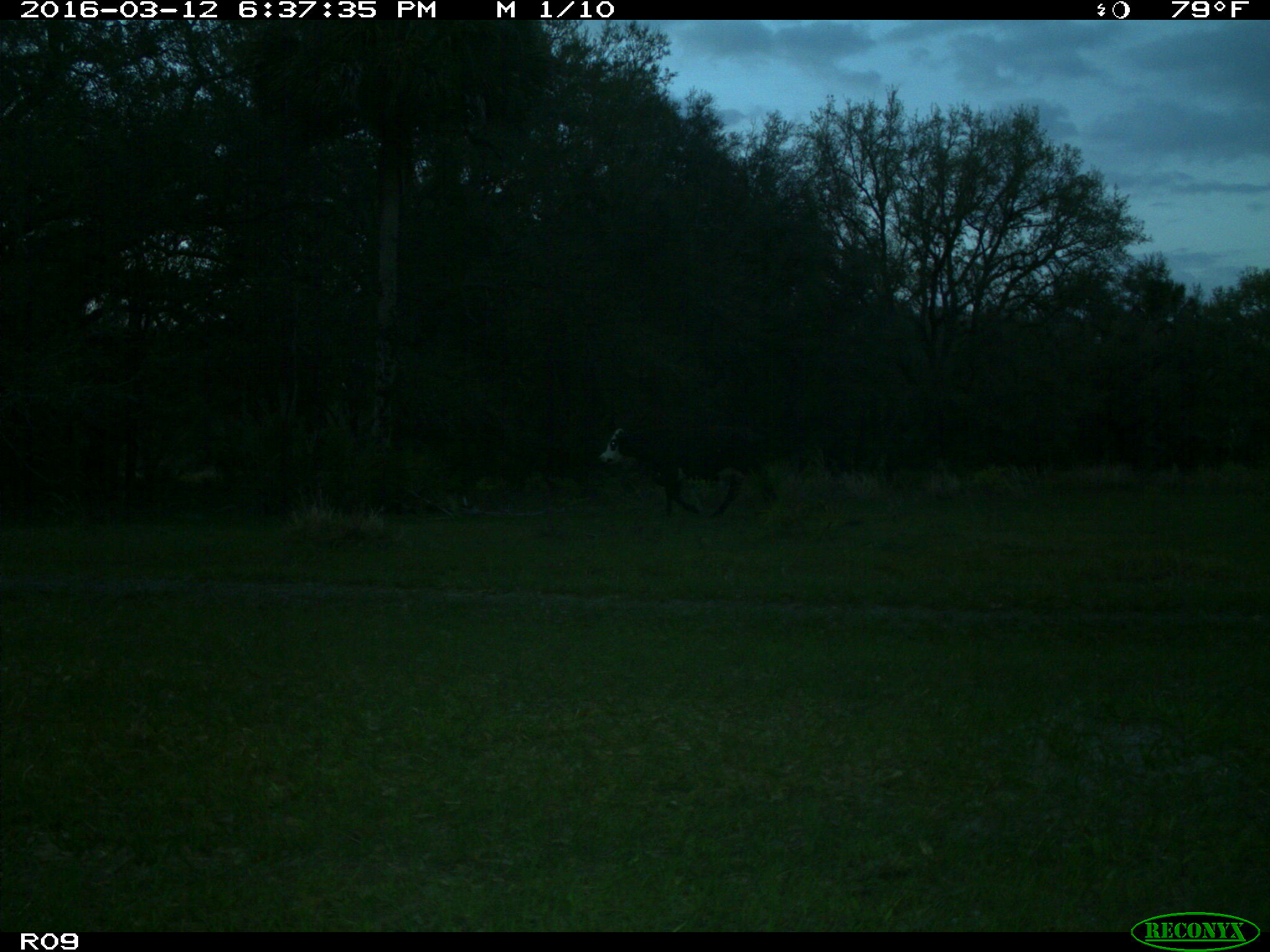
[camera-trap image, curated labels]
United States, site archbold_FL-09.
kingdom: Animalia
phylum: Chordata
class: Mammalia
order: Artiodactyla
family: Bovidae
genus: Bos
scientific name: Bos taurus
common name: domestic cow